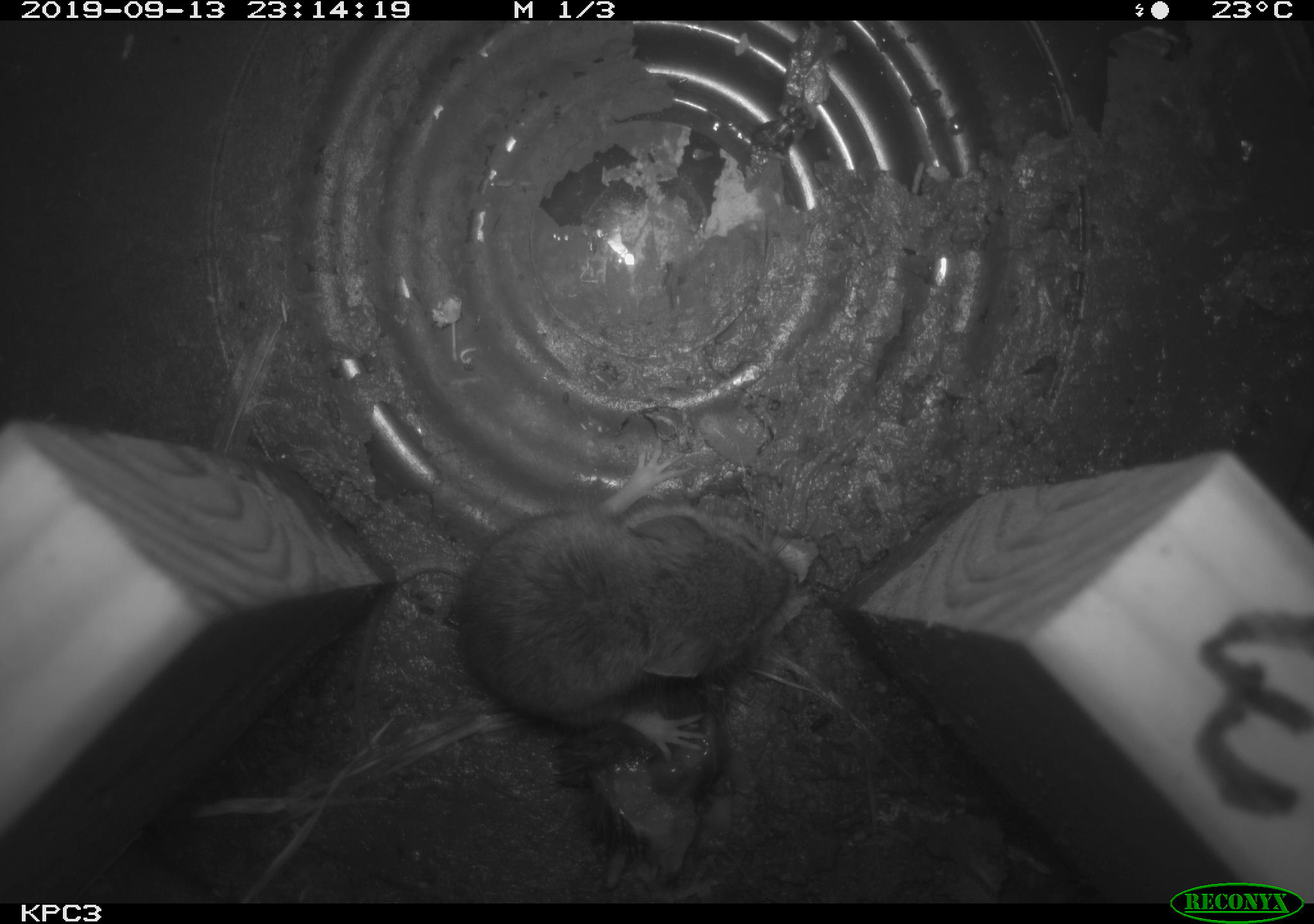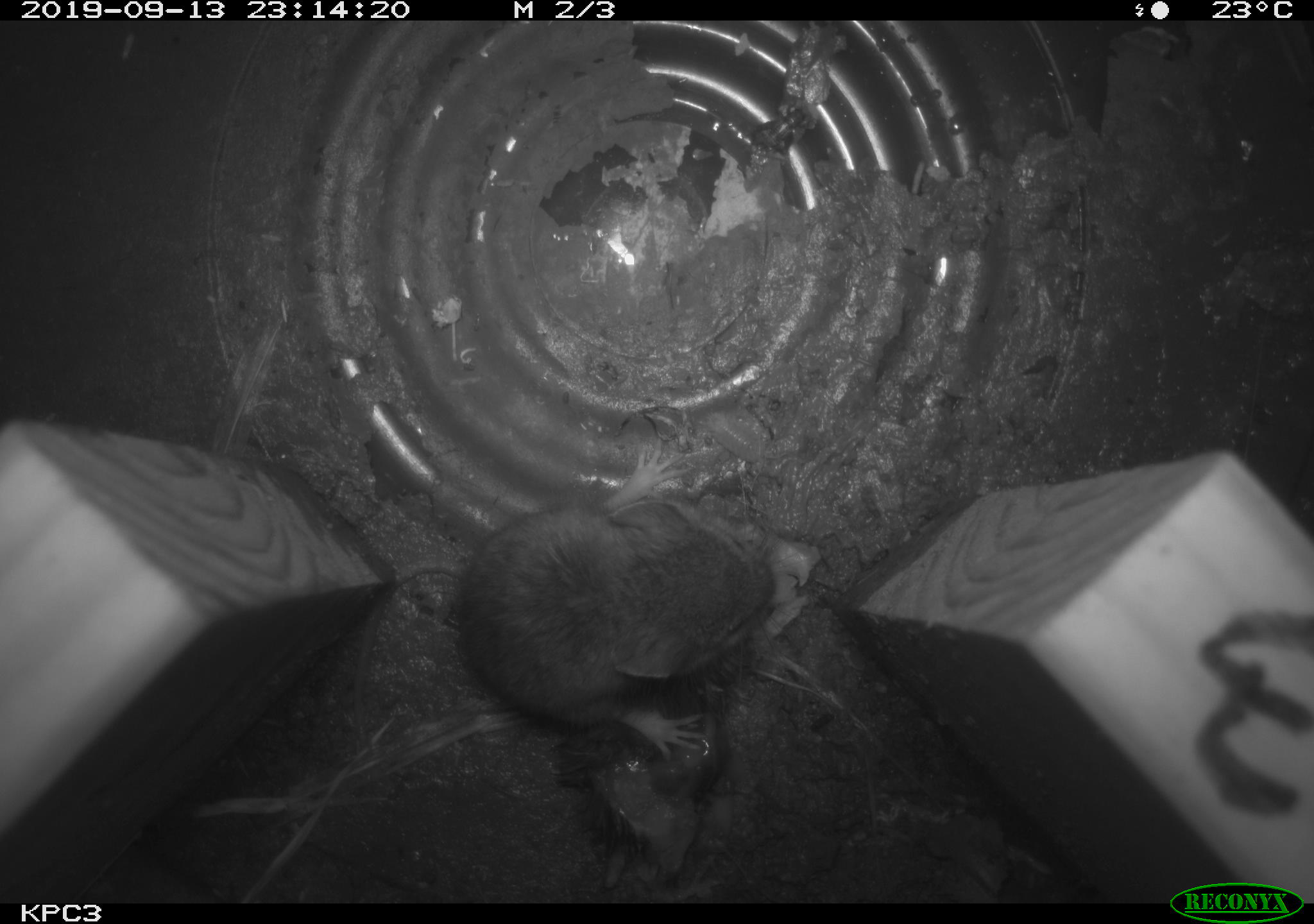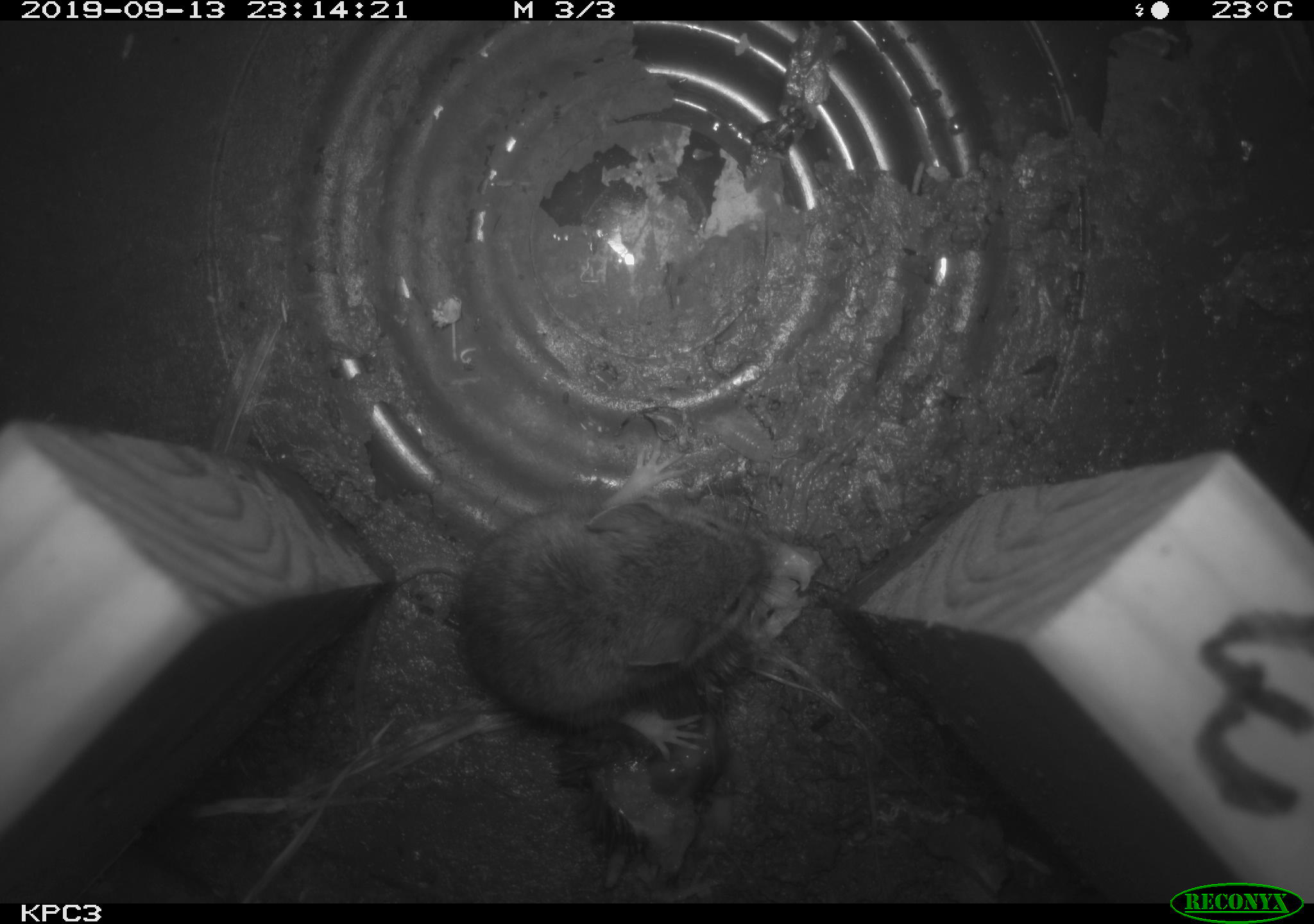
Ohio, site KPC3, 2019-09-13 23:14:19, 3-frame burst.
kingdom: Animalia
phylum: Chordata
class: Mammalia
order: Rodentia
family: Cricetidae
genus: Peromyscus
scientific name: Peromyscus leucopus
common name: white-footed mouse